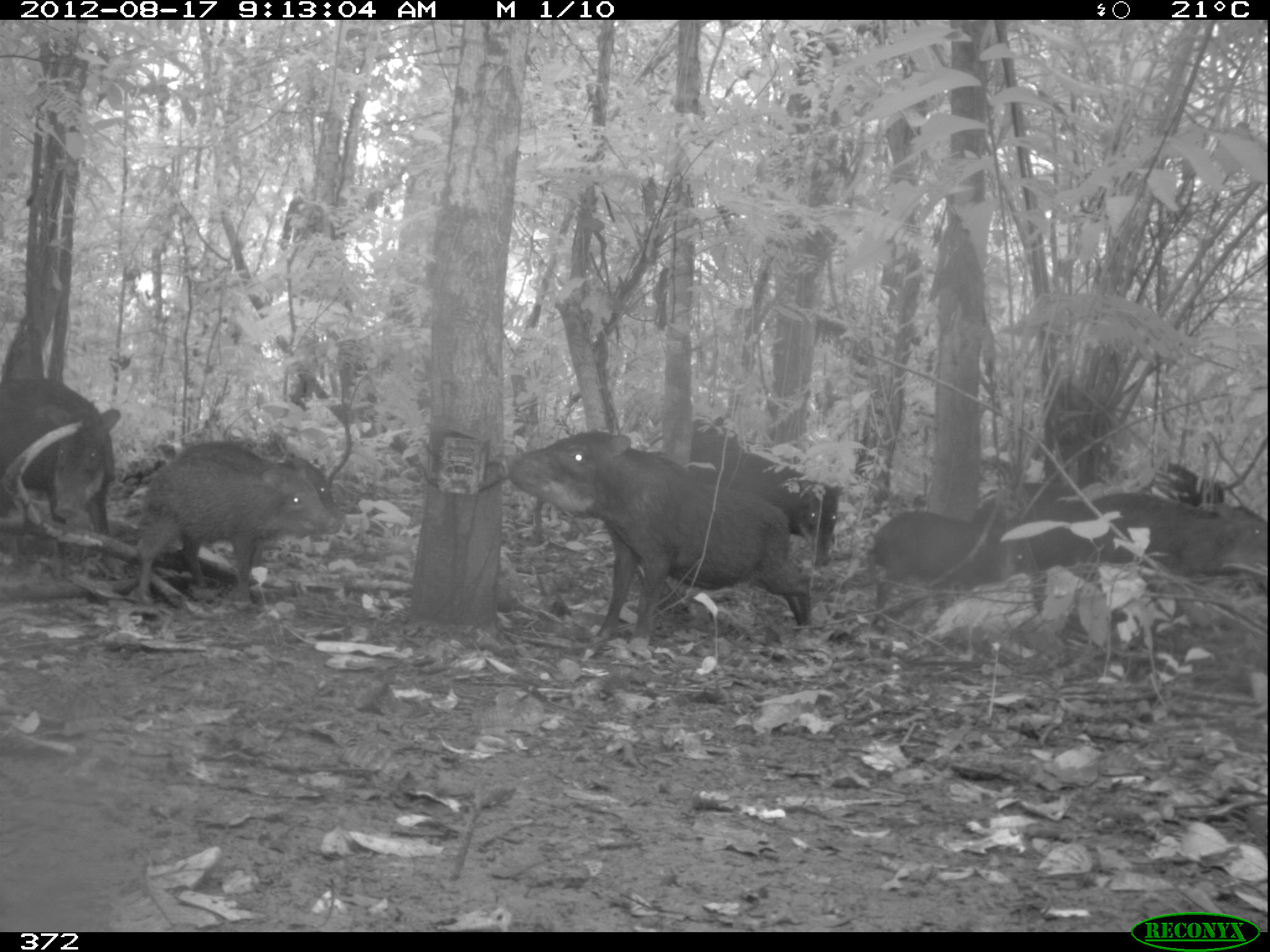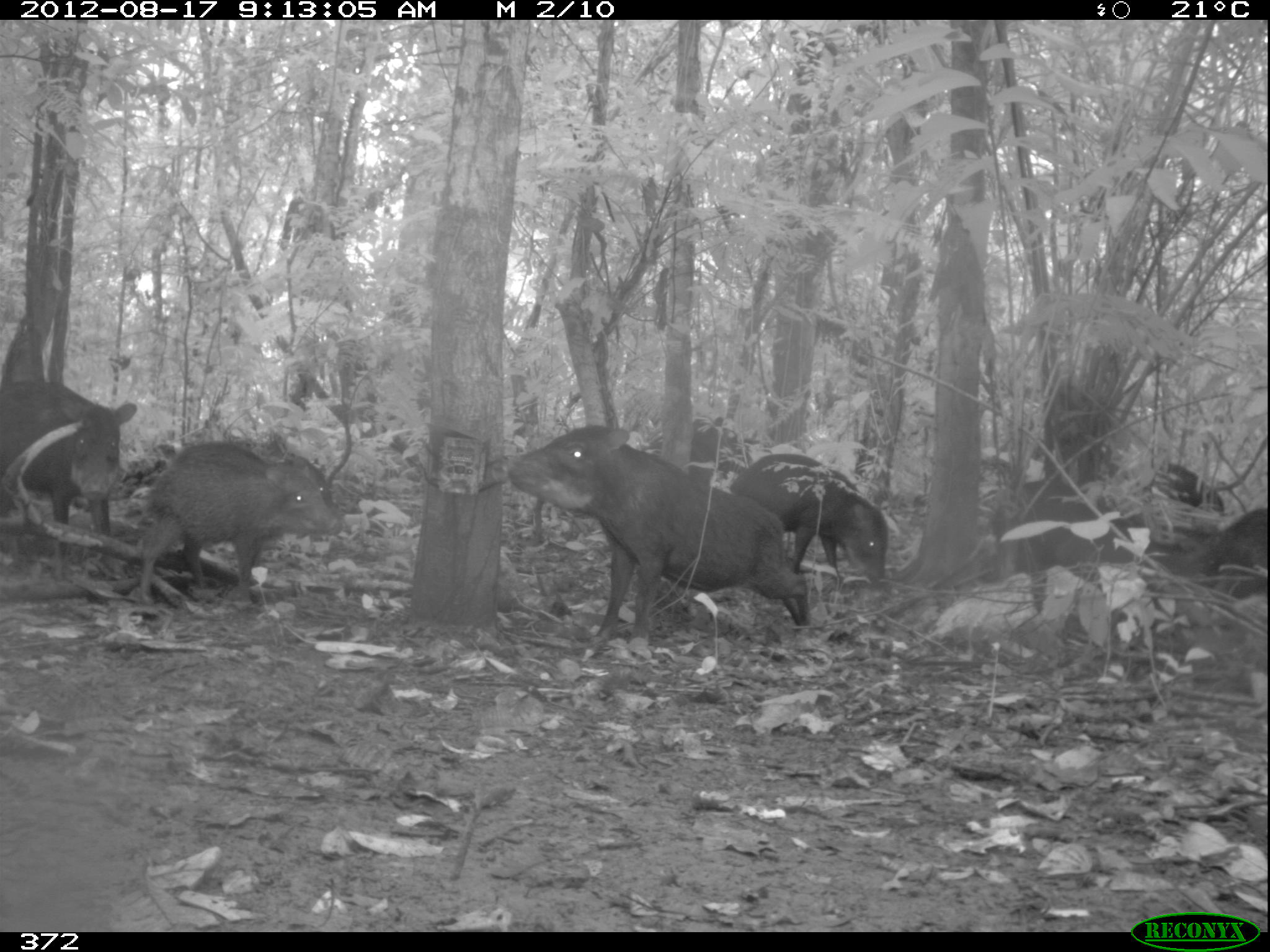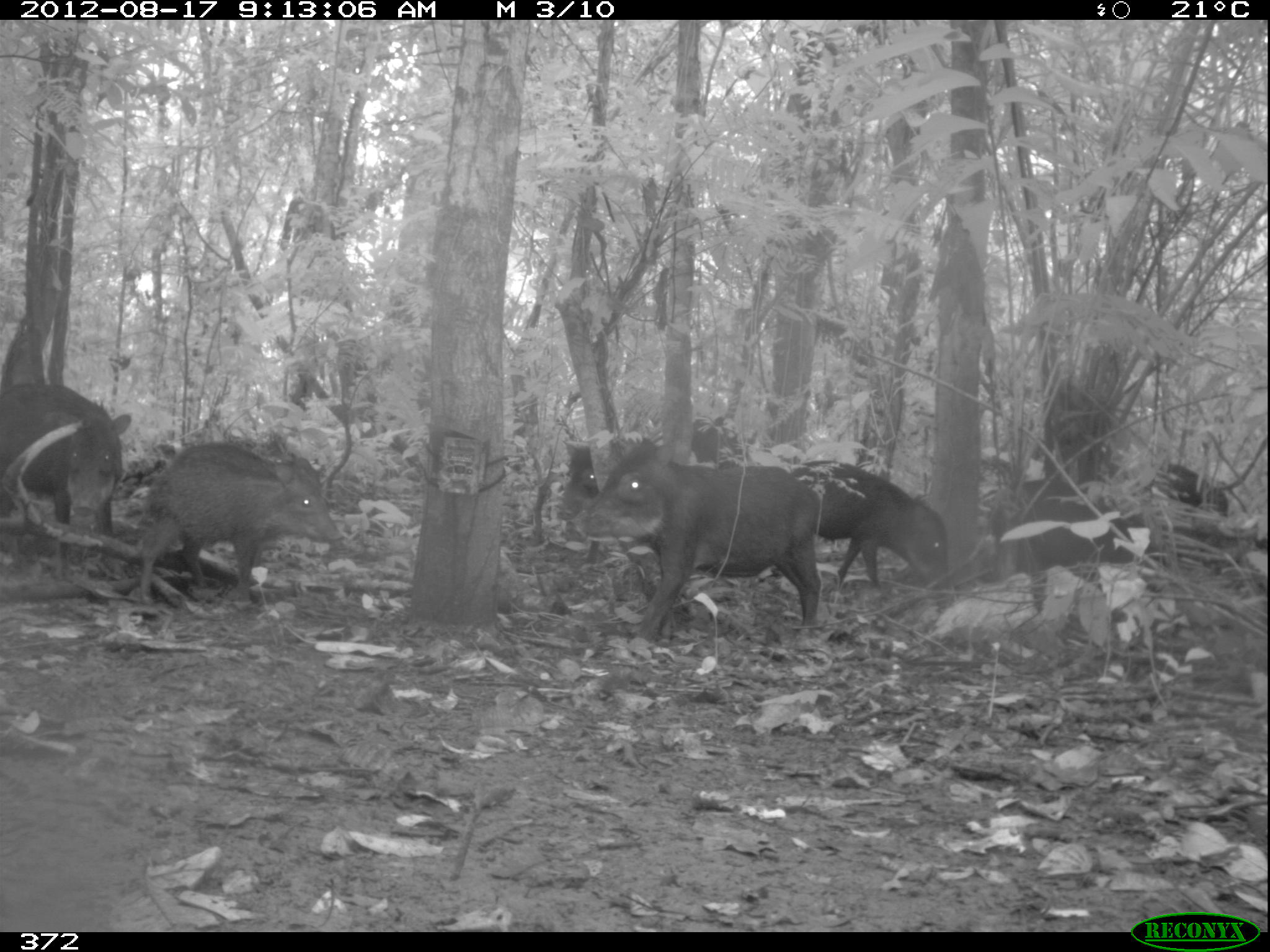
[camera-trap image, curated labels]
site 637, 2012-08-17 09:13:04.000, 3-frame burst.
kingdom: Animalia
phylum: Chordata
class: Mammalia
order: Artiodactyla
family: Tayassuidae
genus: Tayassu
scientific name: Tayassu pecari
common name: white-lipped peccary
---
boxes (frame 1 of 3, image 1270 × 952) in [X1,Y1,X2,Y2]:
tayassu pecari: [509,428,821,670]; [126,435,345,612]; [1070,485,1266,641]; [1,374,128,592]; [170,439,342,594]; [691,416,841,568]; [865,509,1047,633]; [970,478,1062,582]; [1138,458,1225,506]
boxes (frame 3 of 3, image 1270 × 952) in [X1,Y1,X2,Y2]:
tayassu pecari: [566,435,821,662]; [133,454,344,610]; [556,415,745,565]; [1,382,131,581]; [789,459,950,598]; [983,478,1166,573]; [169,441,326,510]; [1142,460,1228,575]